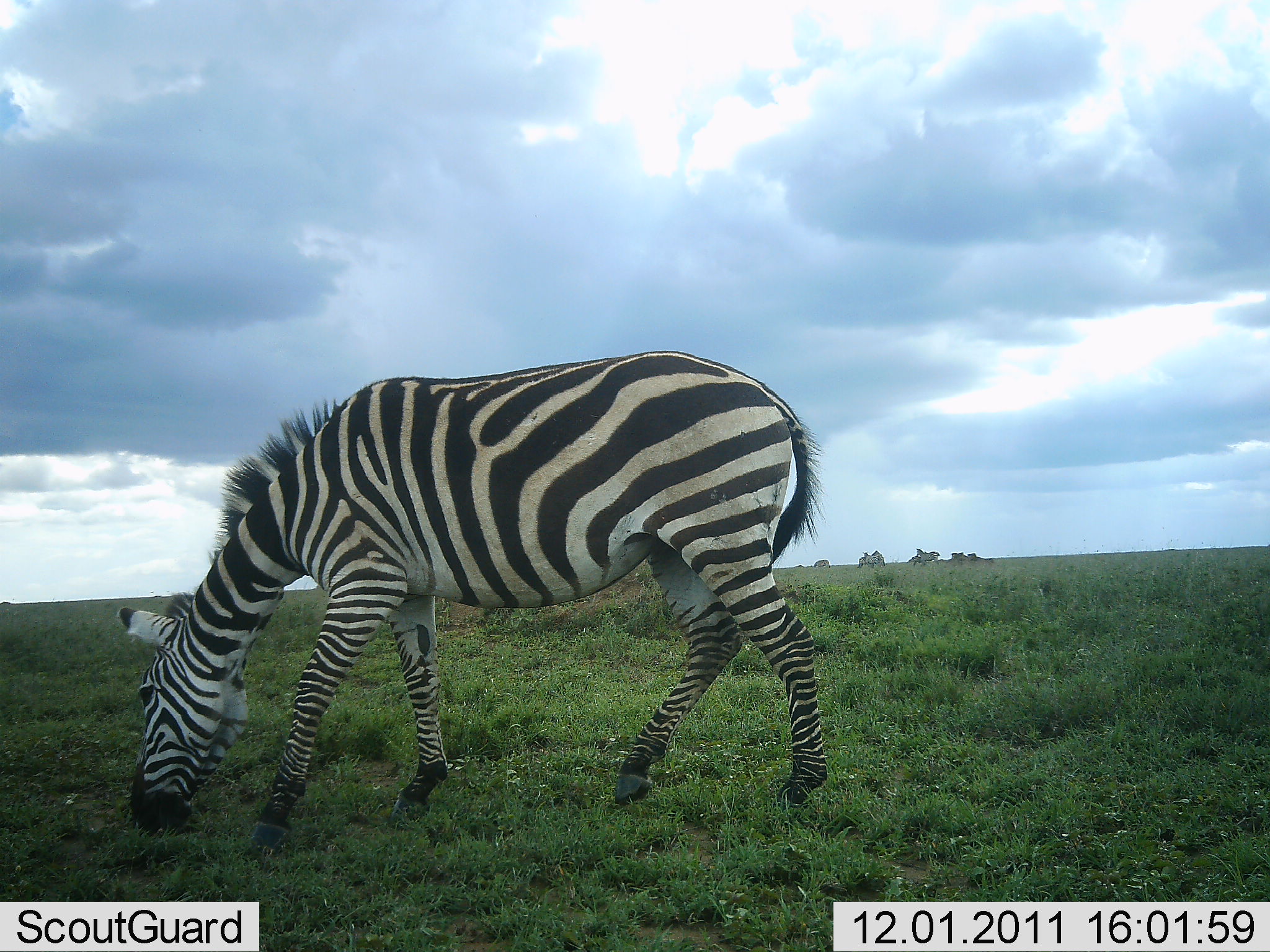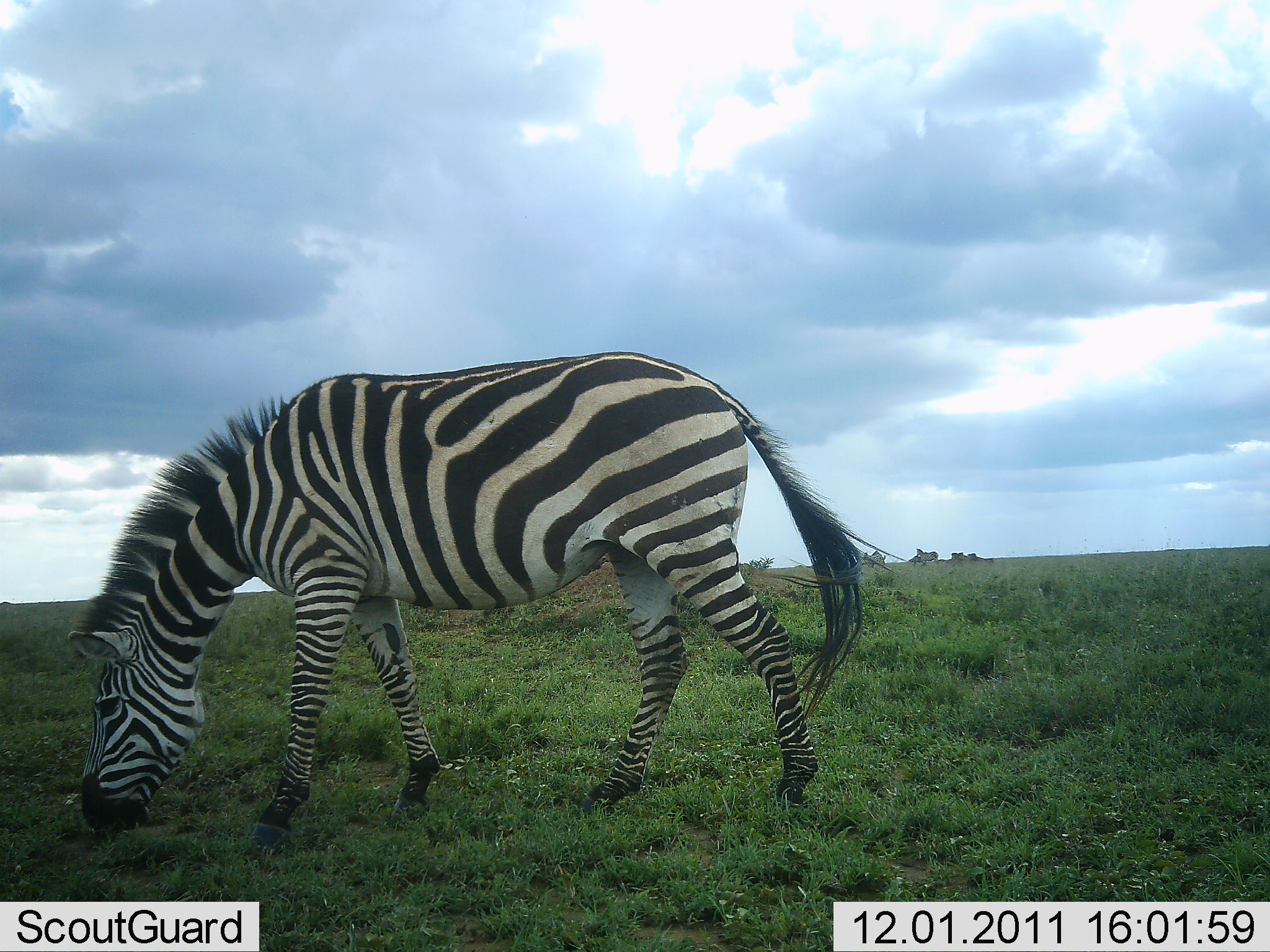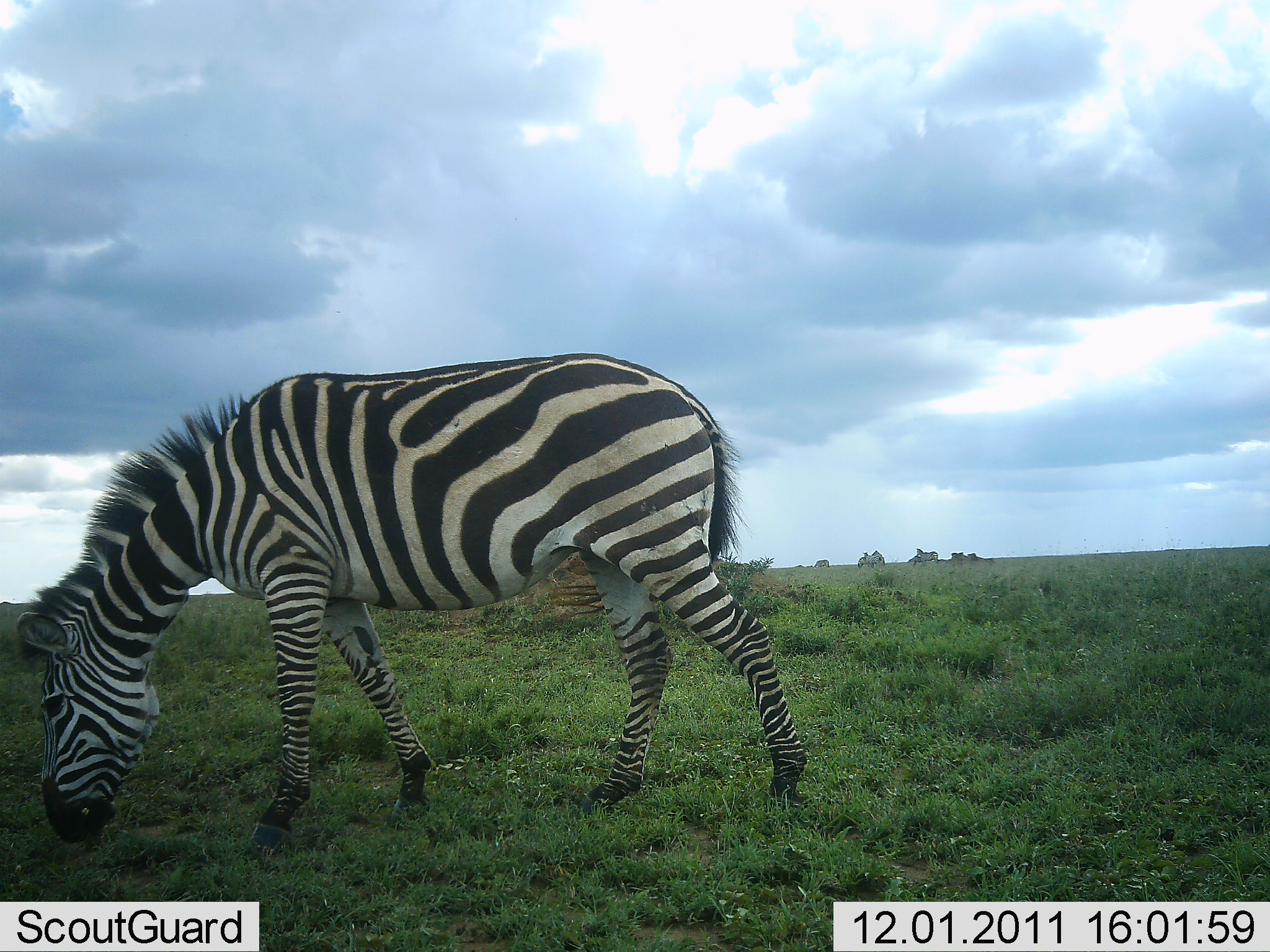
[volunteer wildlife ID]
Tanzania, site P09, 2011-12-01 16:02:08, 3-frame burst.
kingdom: Animalia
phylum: Chordata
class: Mammalia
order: Perissodactyla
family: Equidae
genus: Equus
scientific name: Equus quagga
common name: plains zebra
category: zebra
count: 1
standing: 10%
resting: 0%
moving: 20%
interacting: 0%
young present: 0%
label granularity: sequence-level